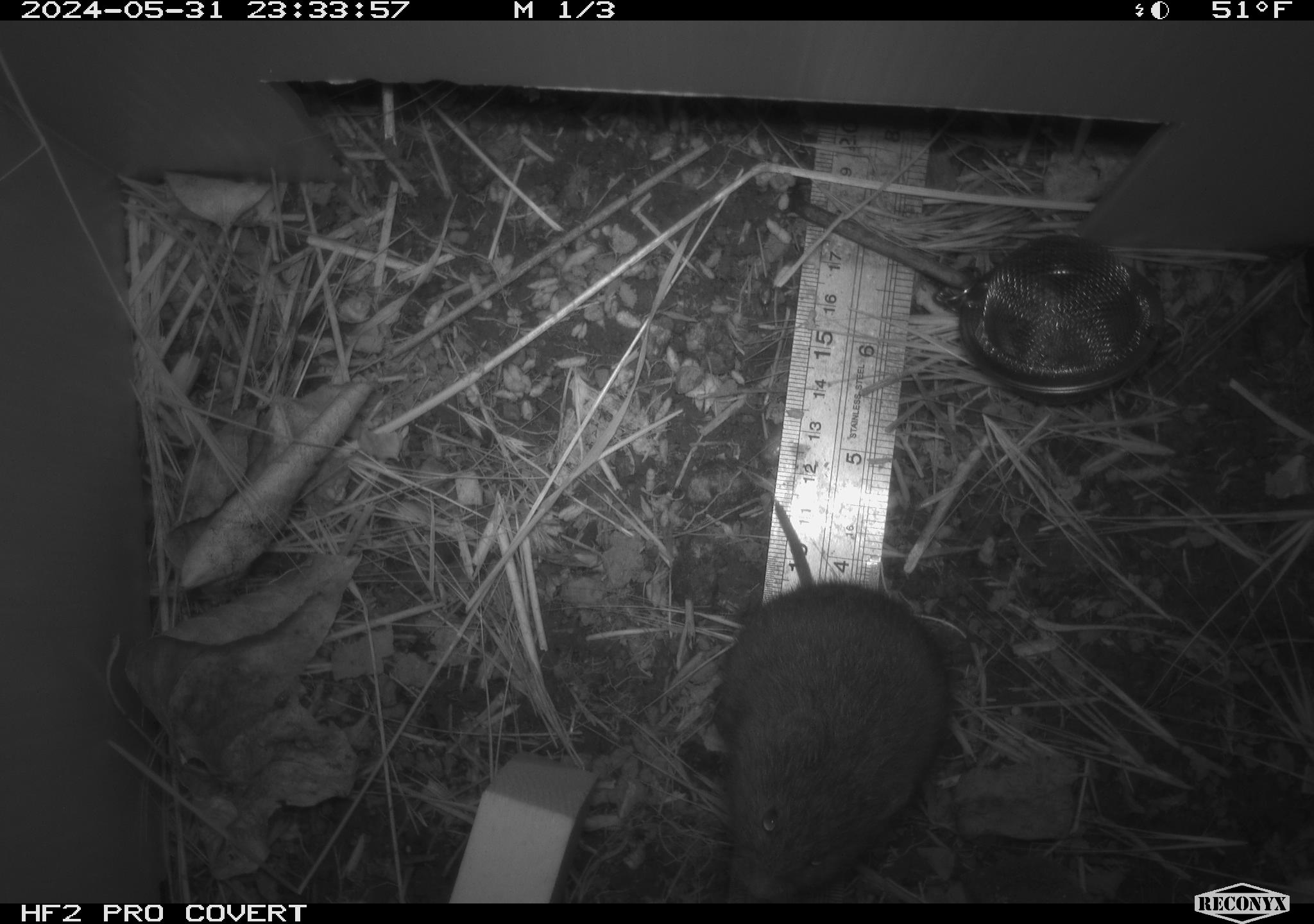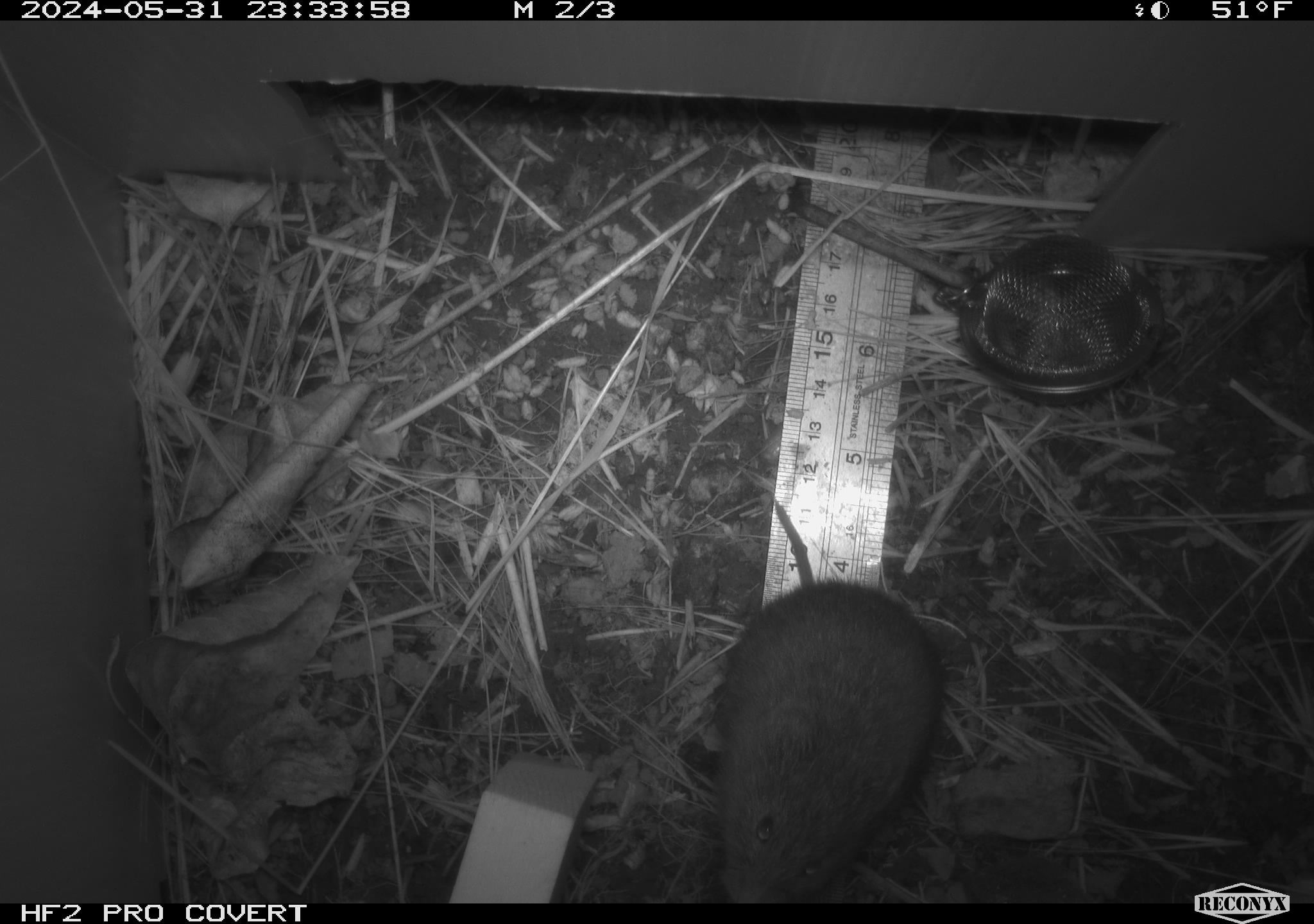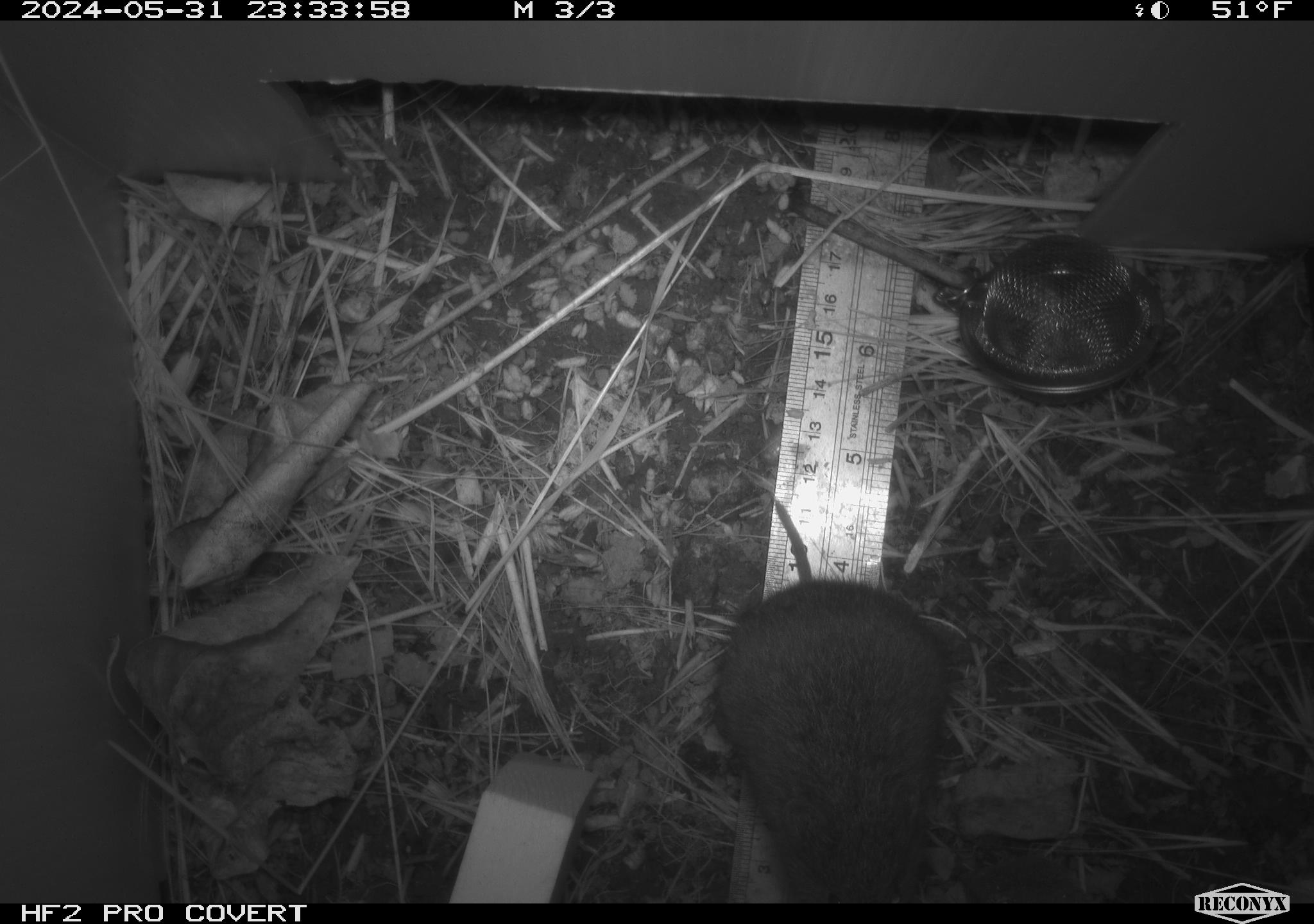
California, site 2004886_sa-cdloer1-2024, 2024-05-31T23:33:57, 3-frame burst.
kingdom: Animalia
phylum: Chordata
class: Mammalia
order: Rodentia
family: Cricetidae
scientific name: Arvicolinae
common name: voles, lemmings, and muskrats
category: arvicolinae subfamily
Arvicolinae subfamily (voles, lemmings, and muskrats) (Arvicolinae).